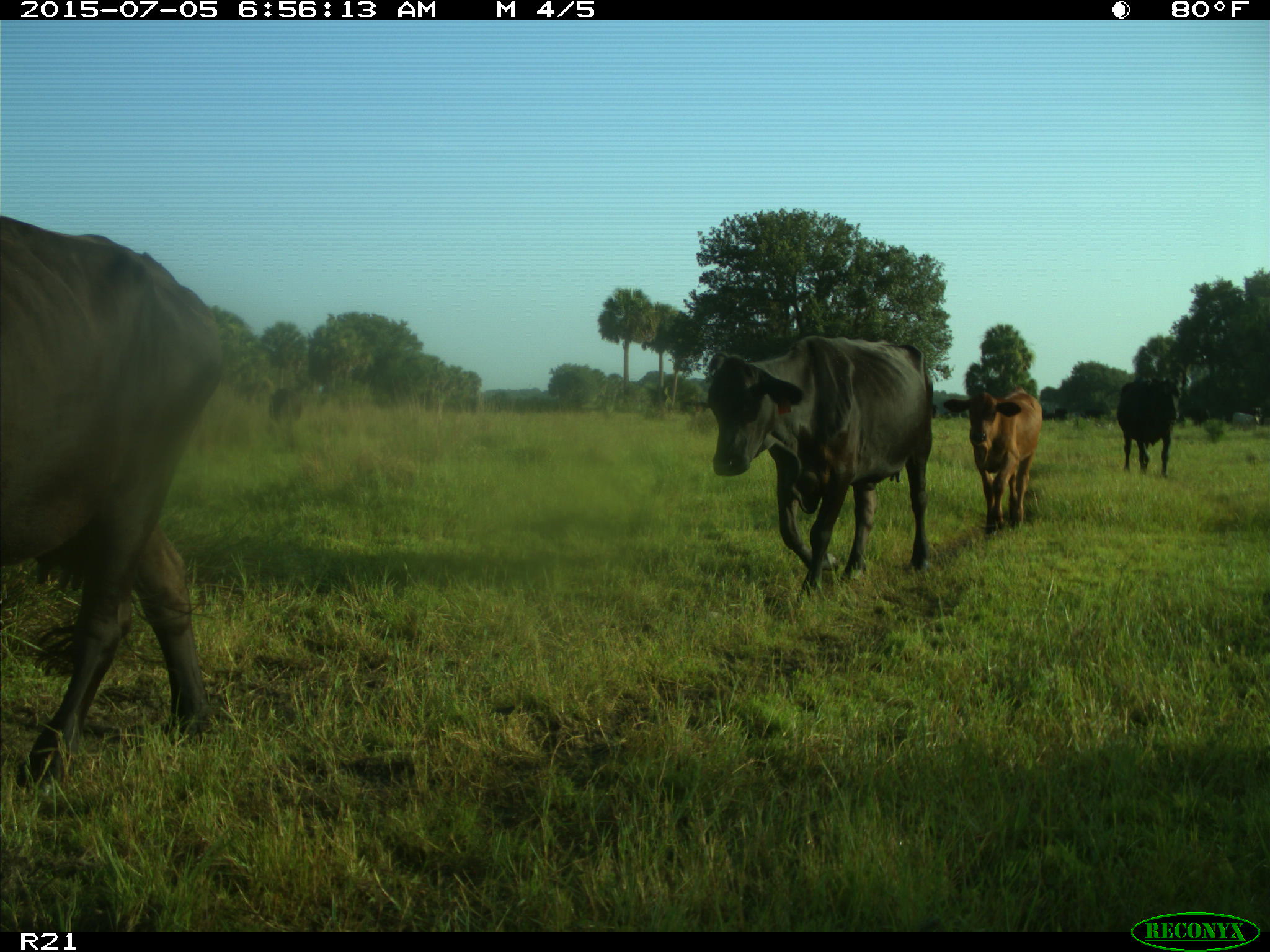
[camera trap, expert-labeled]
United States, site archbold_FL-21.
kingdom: Animalia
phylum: Chordata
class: Mammalia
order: Artiodactyla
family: Bovidae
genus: Bos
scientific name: Bos taurus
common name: domestic cow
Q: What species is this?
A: Bos taurus (domestic cow).